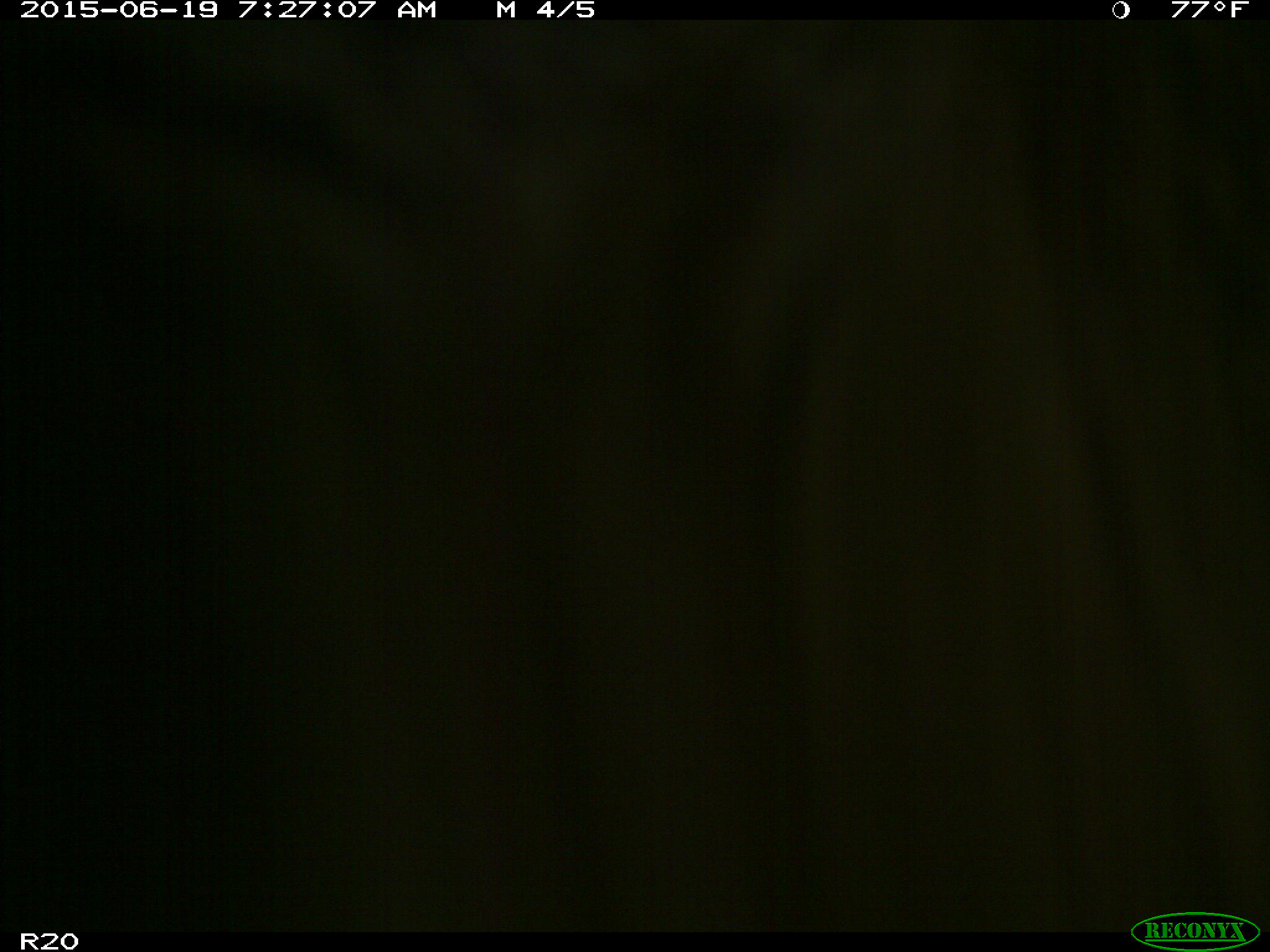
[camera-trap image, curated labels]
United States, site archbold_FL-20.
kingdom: Animalia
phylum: Chordata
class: Mammalia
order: Artiodactyla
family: Bovidae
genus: Bos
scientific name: Bos taurus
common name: domestic cow